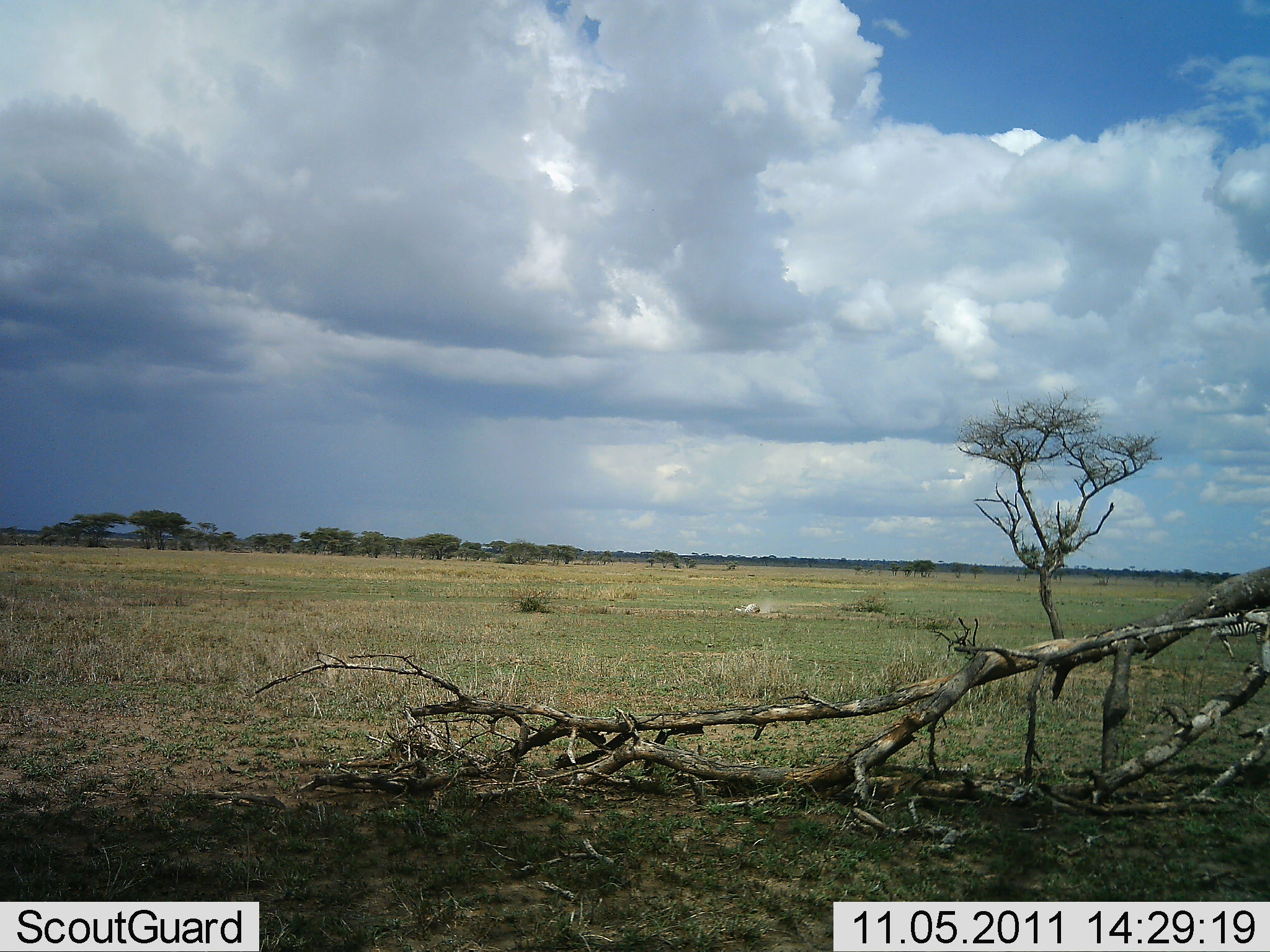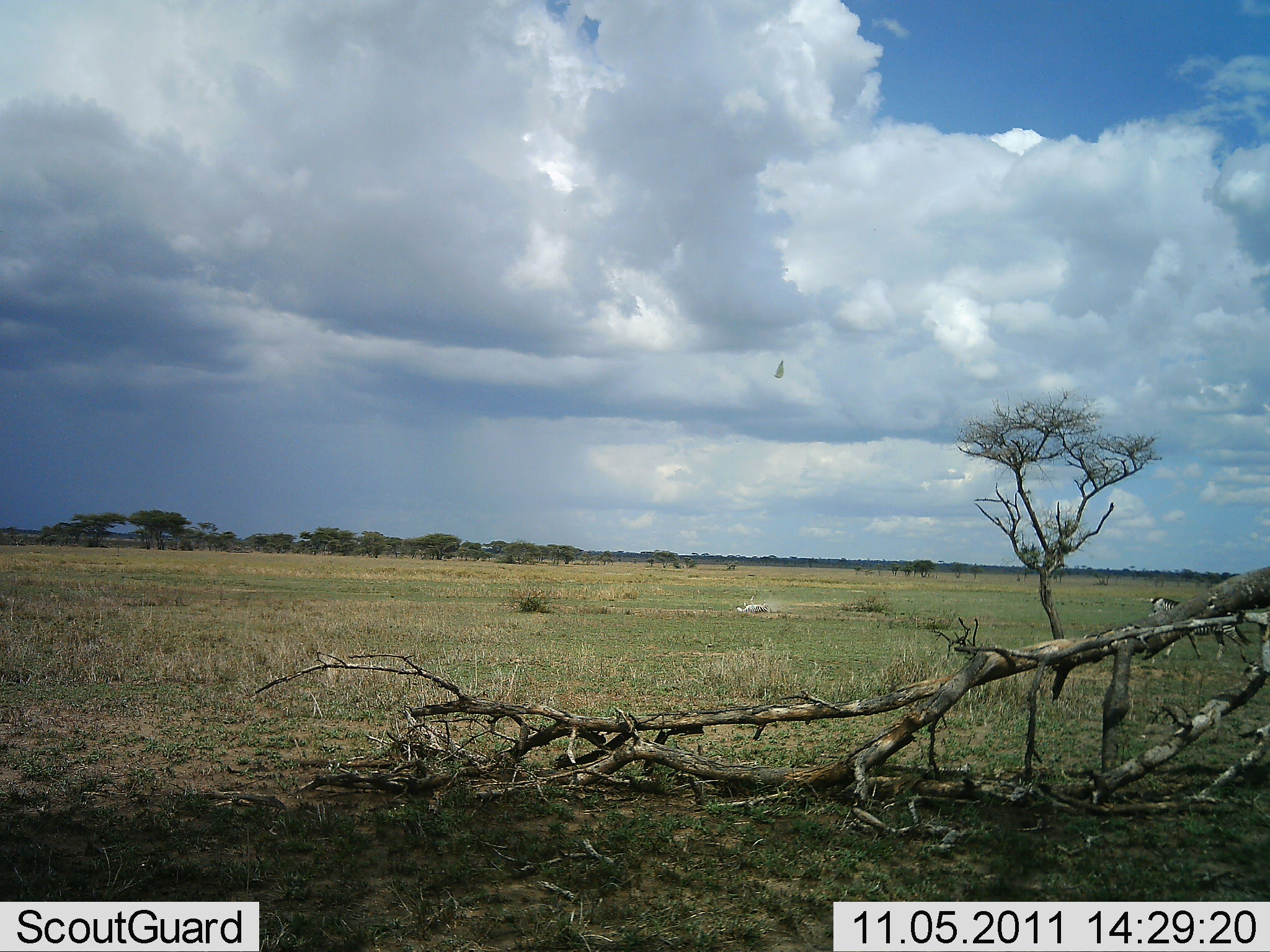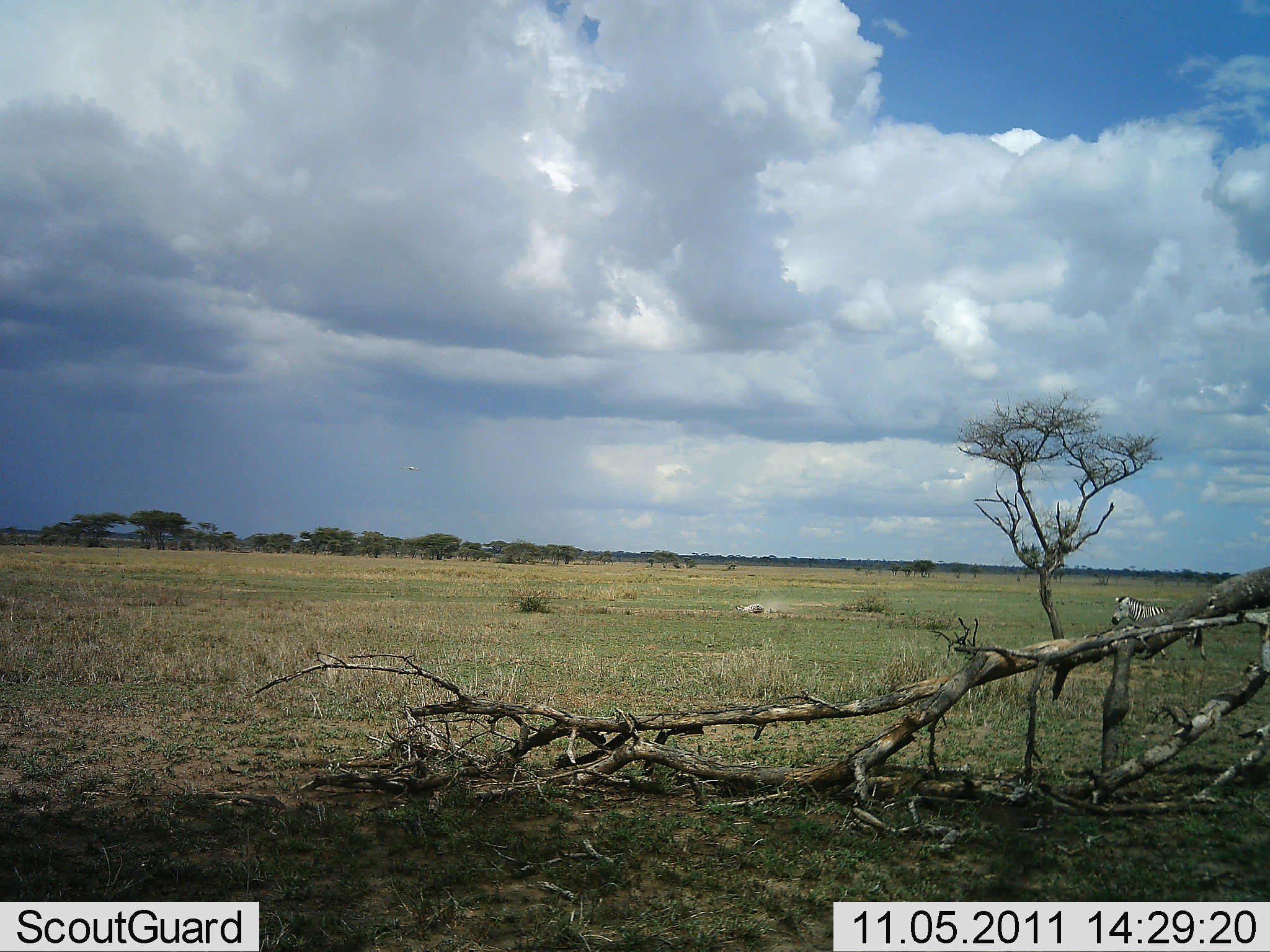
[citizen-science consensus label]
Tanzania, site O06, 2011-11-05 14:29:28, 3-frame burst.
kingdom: Animalia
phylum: Chordata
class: Mammalia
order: Perissodactyla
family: Equidae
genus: Equus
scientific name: Equus quagga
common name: plains zebra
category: zebra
Zebra (plains zebra) (Equus quagga), count 1. Behavior (volunteer vote fractions): standing 0%, resting 7%, moving 100%, interacting 0%. Young present (vote fraction): 0%. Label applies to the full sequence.